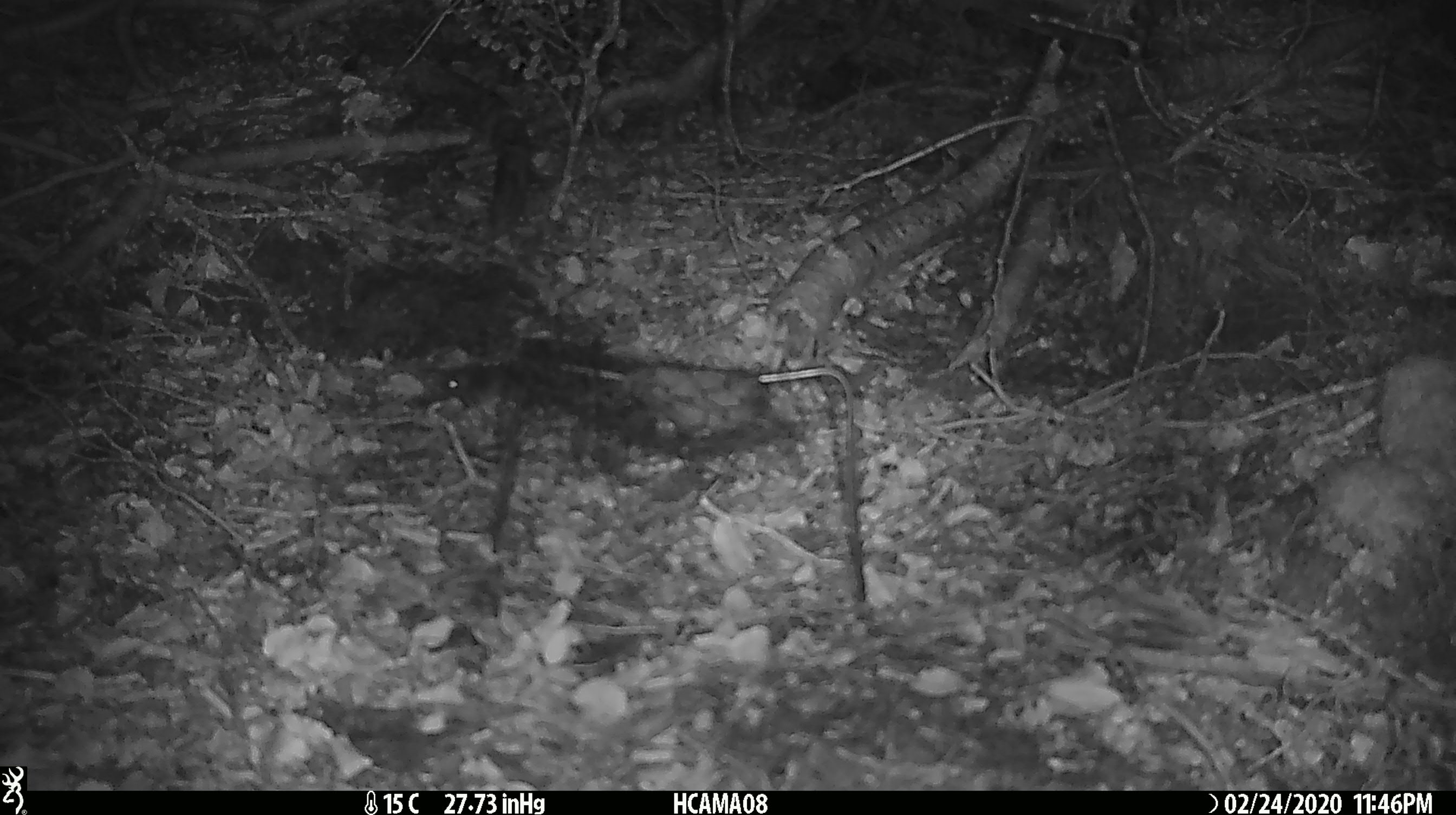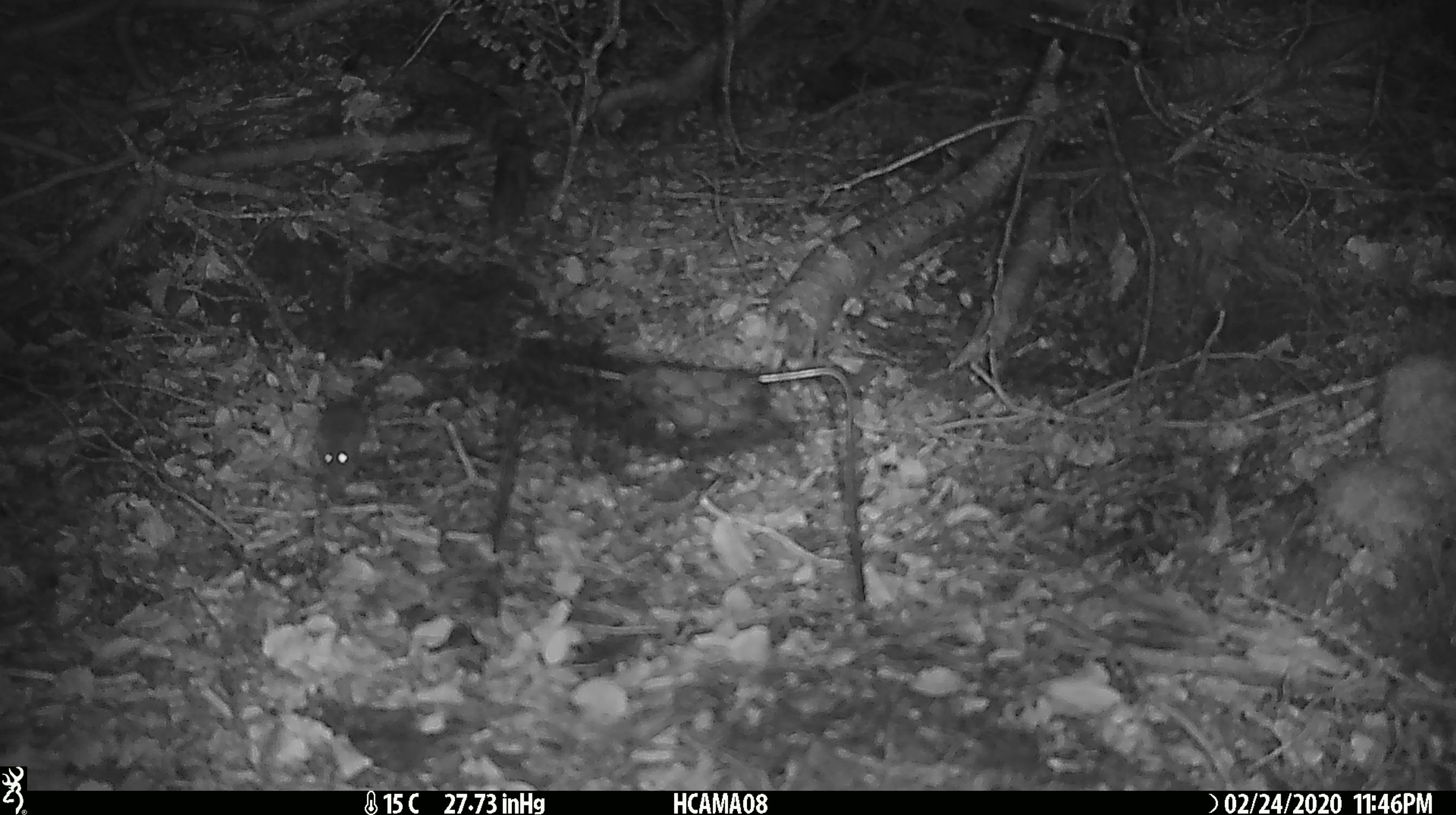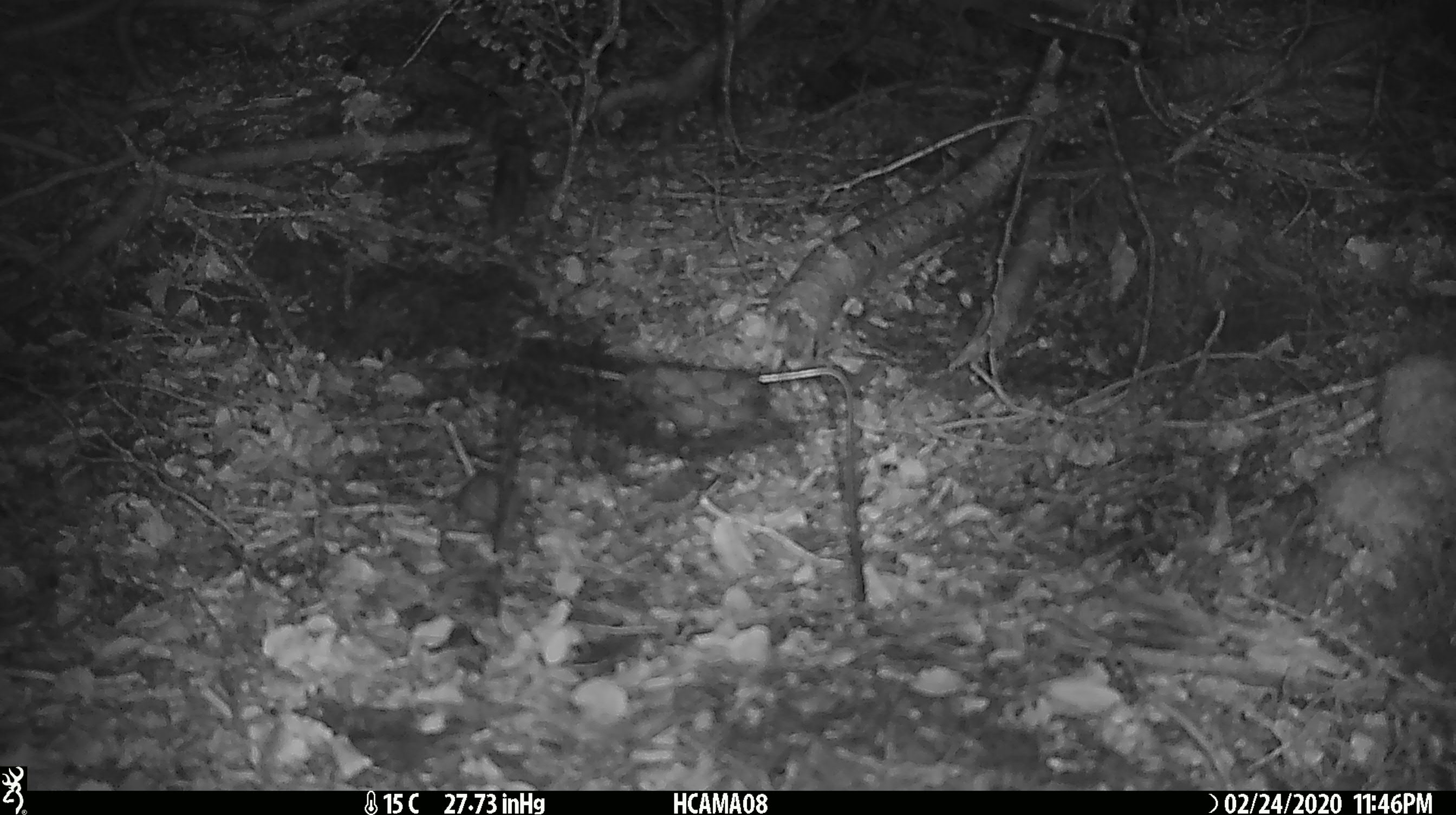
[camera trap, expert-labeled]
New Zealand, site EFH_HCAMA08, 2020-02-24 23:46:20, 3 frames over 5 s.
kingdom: Animalia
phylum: Chordata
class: Mammalia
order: Rodentia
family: Muridae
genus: Mus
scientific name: Mus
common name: mouse